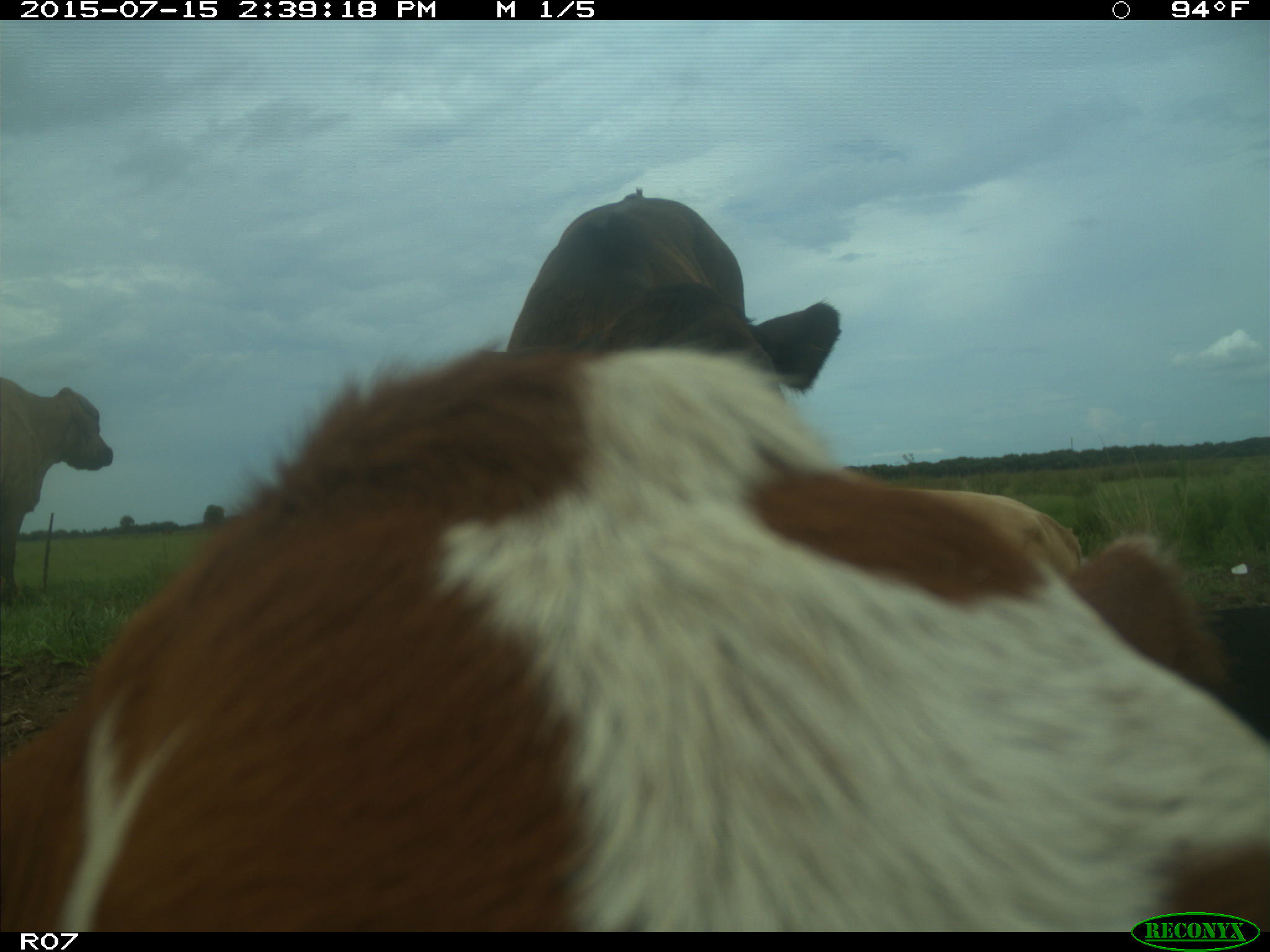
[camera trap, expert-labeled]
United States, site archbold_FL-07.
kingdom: Animalia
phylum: Chordata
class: Mammalia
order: Artiodactyla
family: Bovidae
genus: Bos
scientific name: Bos taurus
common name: domestic cow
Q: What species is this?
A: Bos taurus (domestic cow).